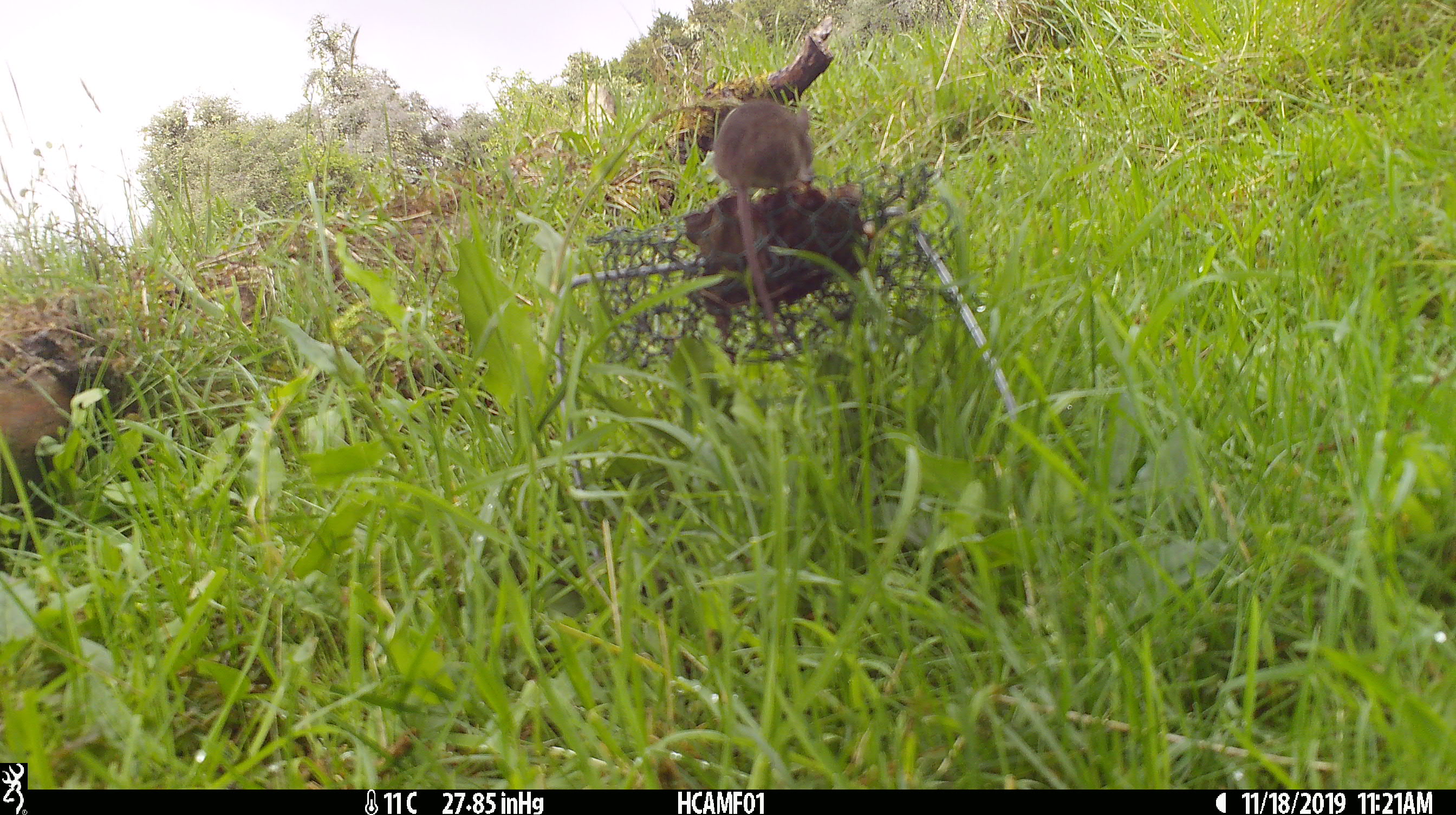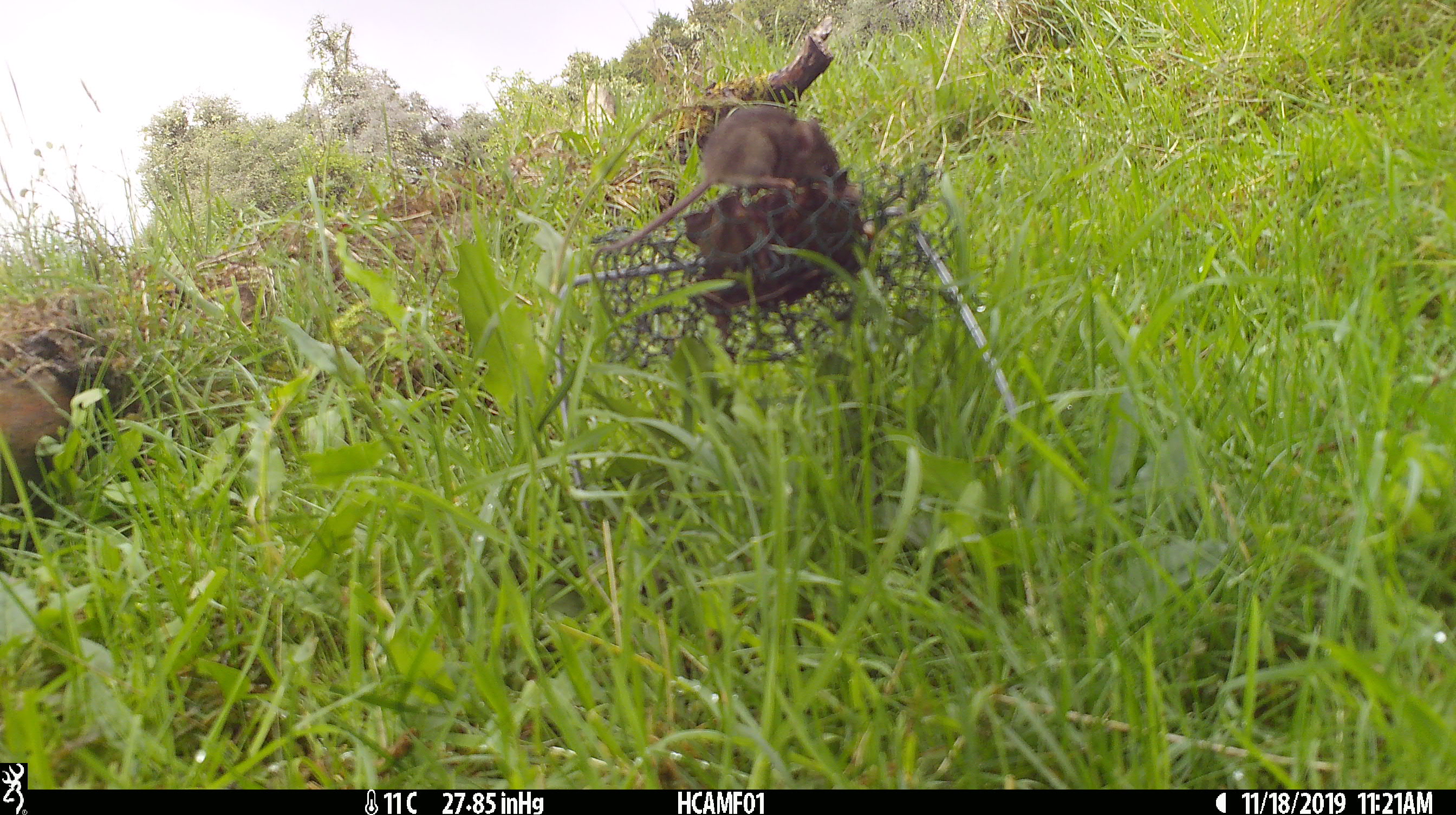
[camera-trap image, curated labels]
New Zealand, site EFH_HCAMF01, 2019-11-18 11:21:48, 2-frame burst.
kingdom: Animalia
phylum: Chordata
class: Mammalia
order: Rodentia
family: Muridae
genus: Mus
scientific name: Mus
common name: mouse